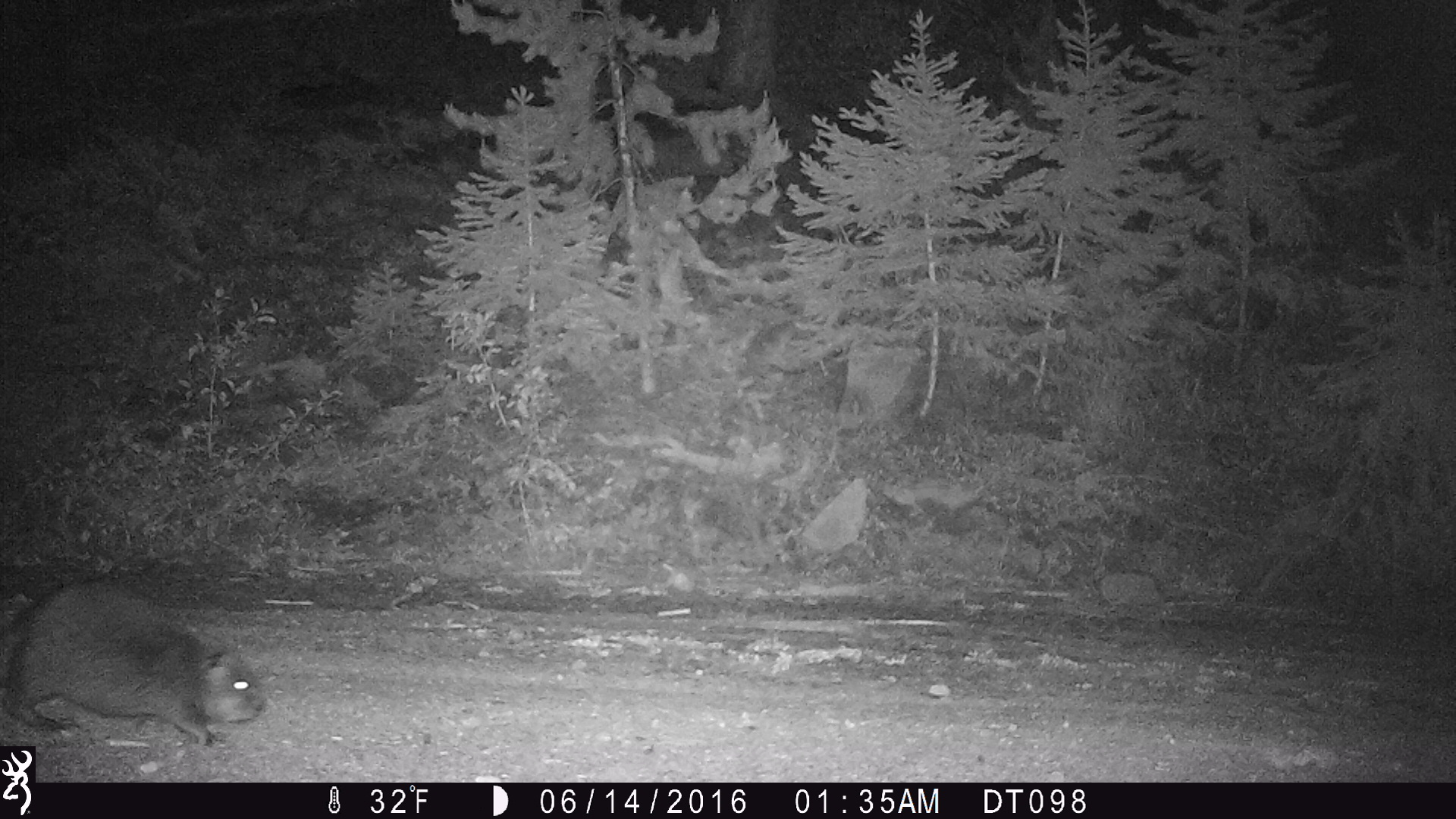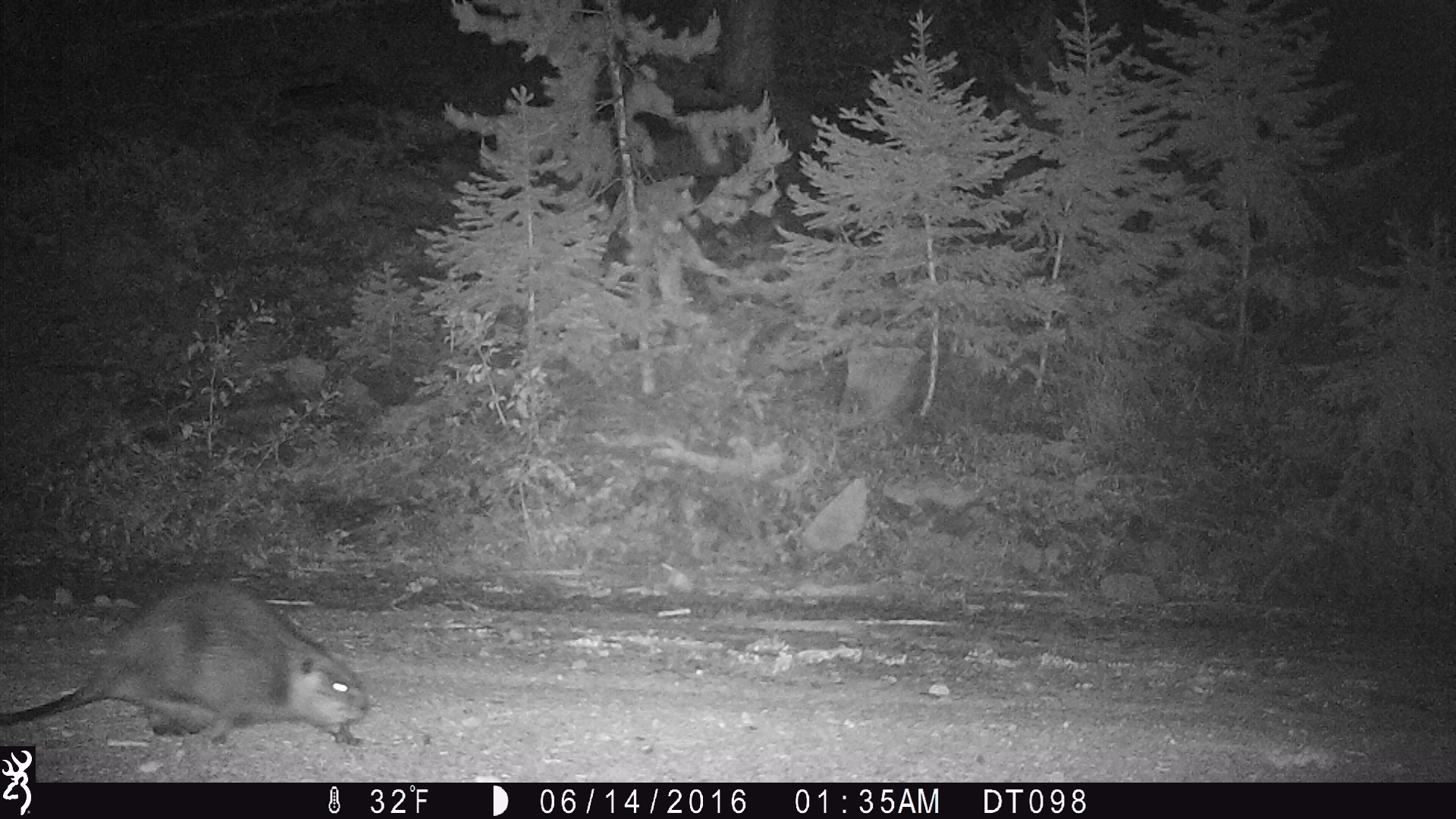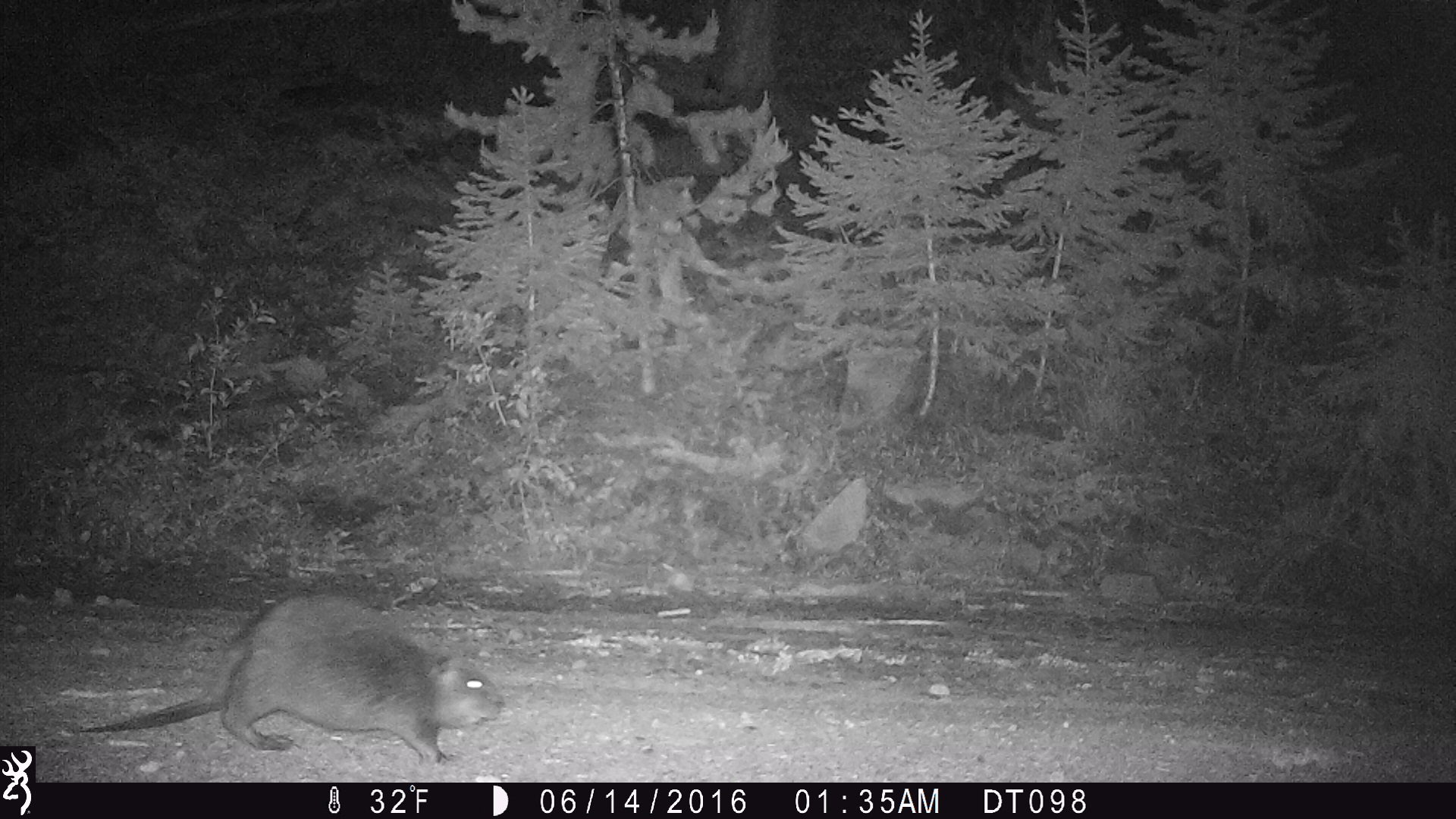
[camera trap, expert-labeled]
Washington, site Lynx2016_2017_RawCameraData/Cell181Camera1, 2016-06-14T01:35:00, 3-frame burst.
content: unidentified animal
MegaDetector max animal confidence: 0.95